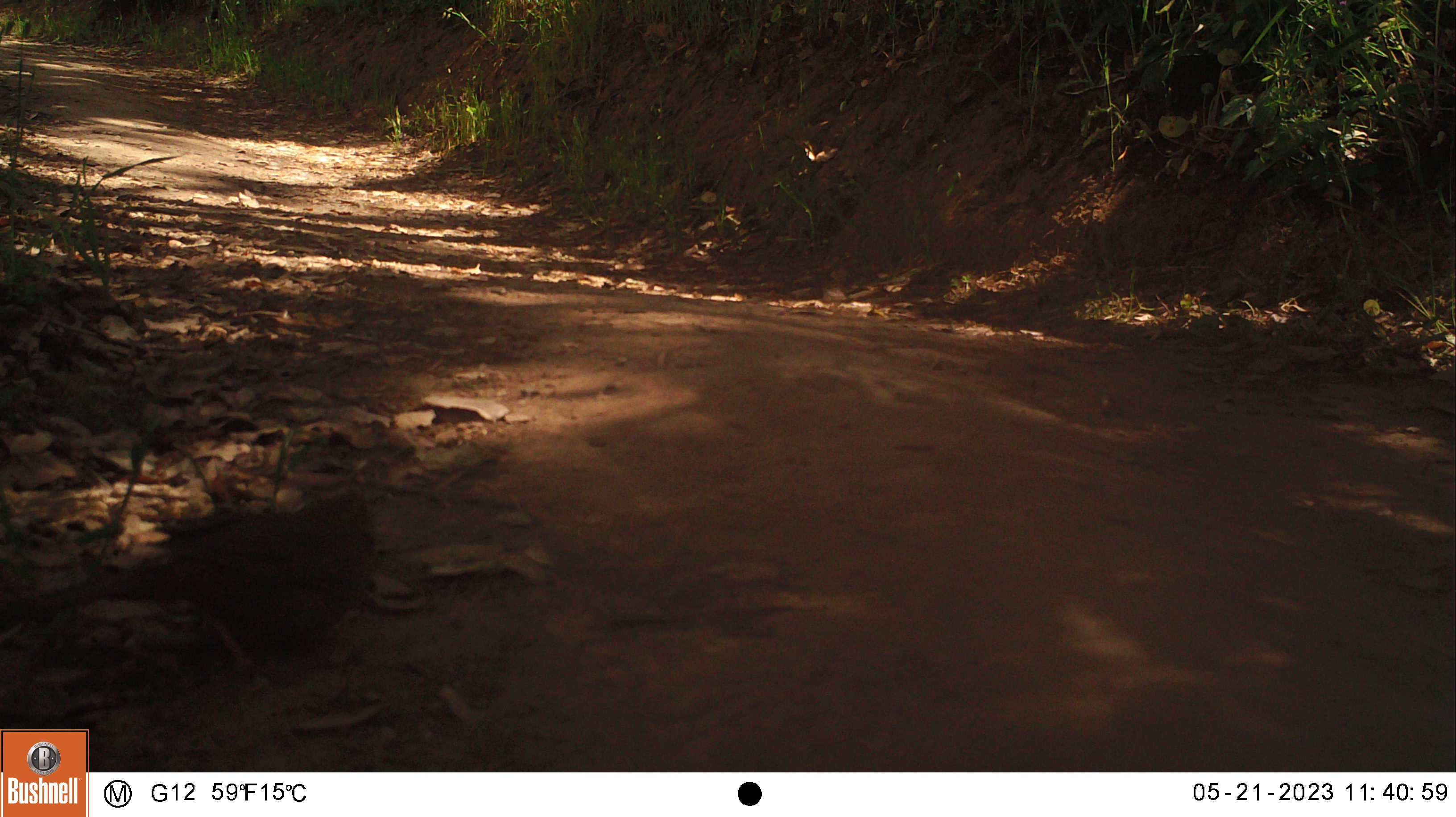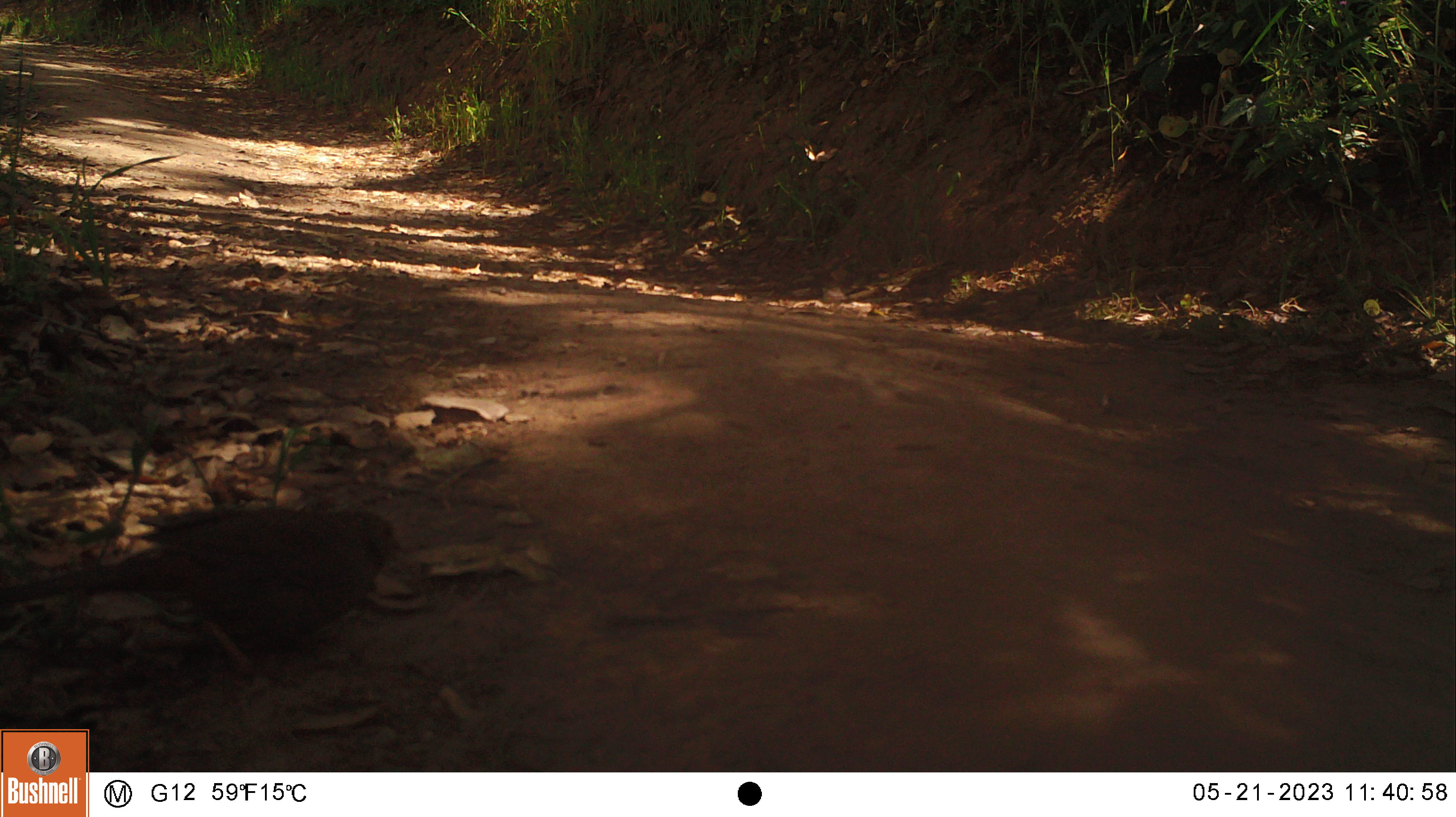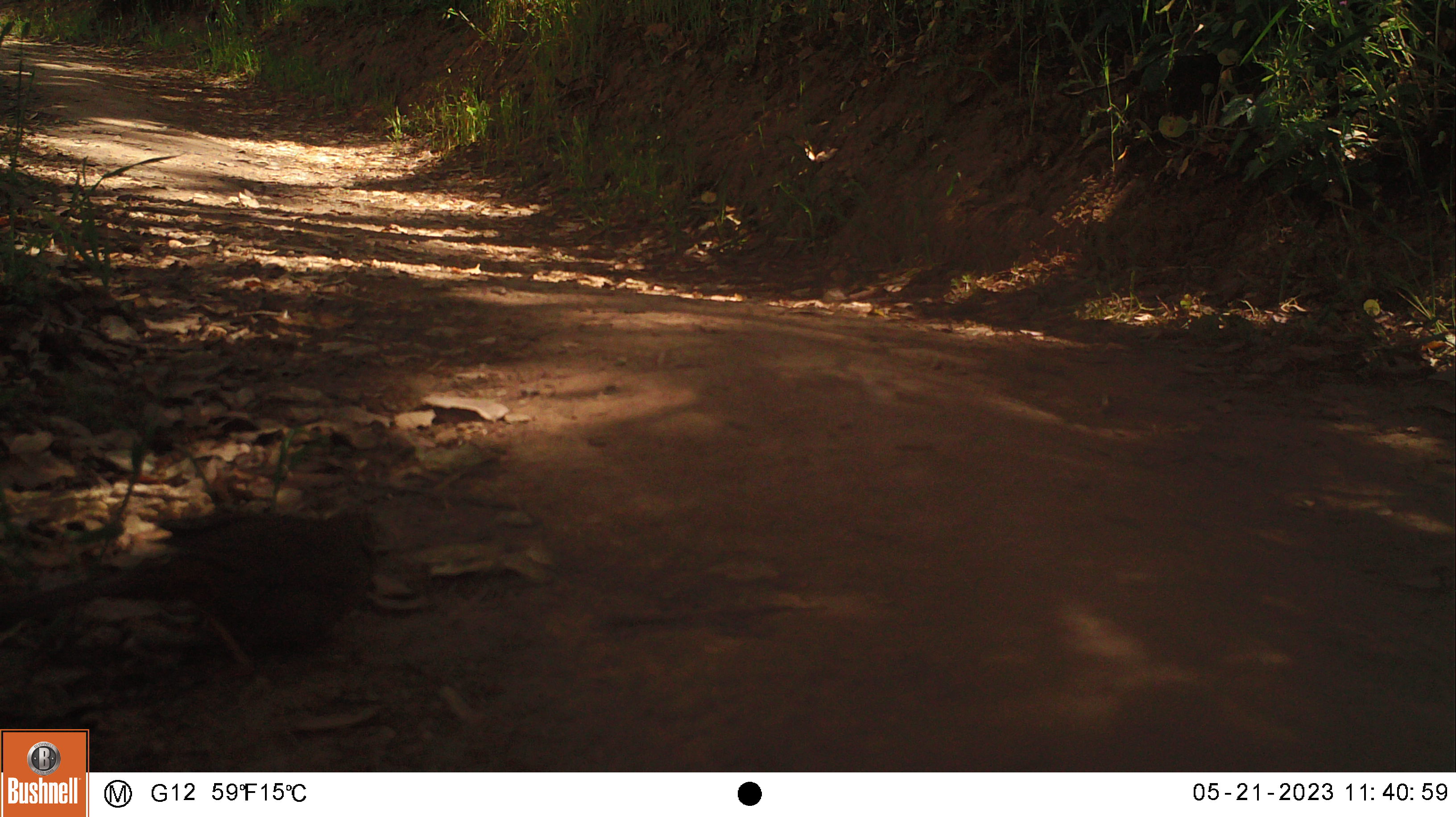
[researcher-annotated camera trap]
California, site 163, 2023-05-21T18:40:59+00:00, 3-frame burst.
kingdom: Animalia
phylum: Chordata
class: Aves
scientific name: Aves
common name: bird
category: unknown bird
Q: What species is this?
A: Unknown bird (bird) (Aves).